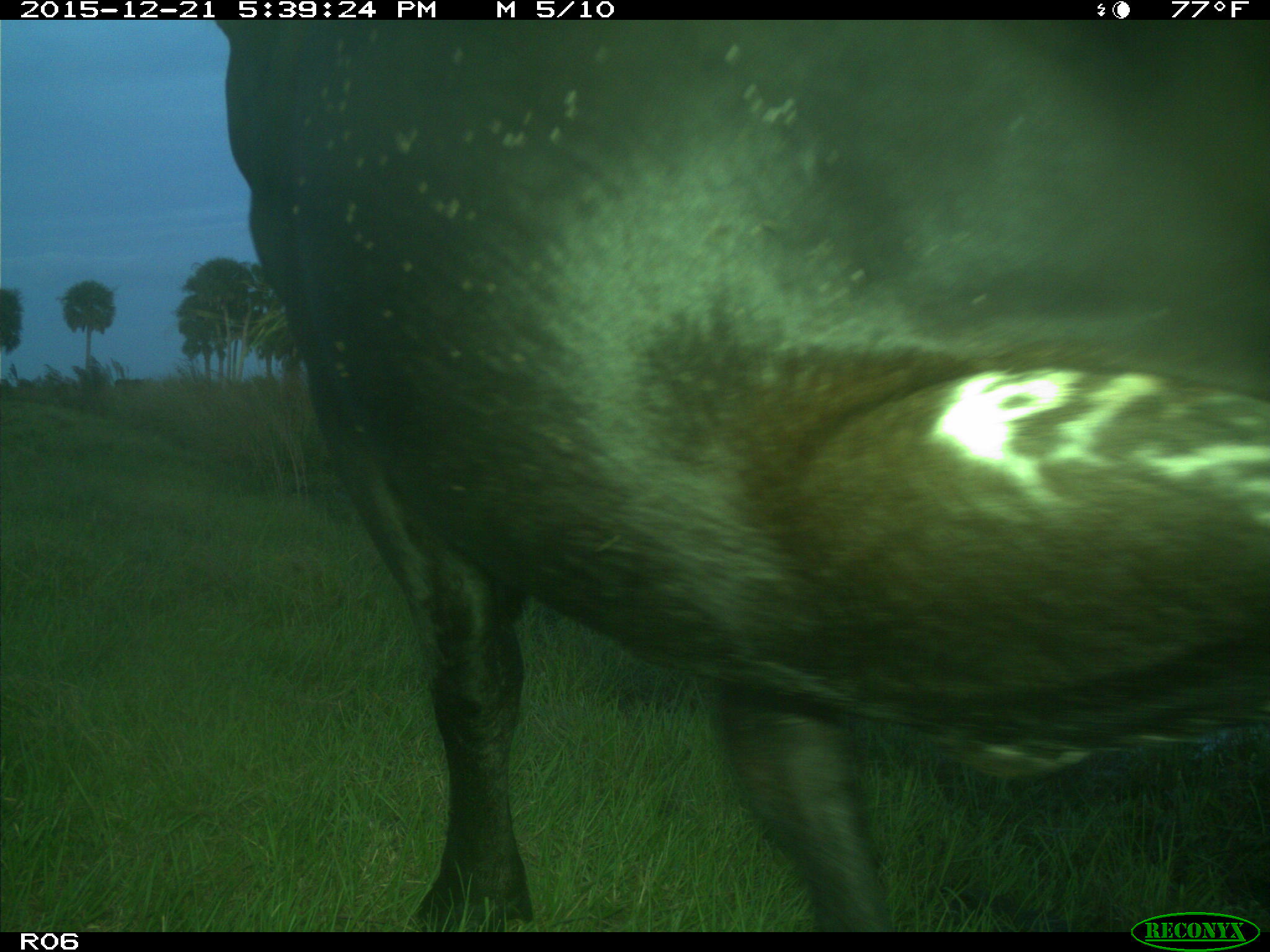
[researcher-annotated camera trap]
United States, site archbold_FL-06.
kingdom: Animalia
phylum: Chordata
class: Mammalia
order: Artiodactyla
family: Bovidae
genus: Bos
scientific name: Bos taurus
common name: domestic cow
Bos taurus (domestic cow).